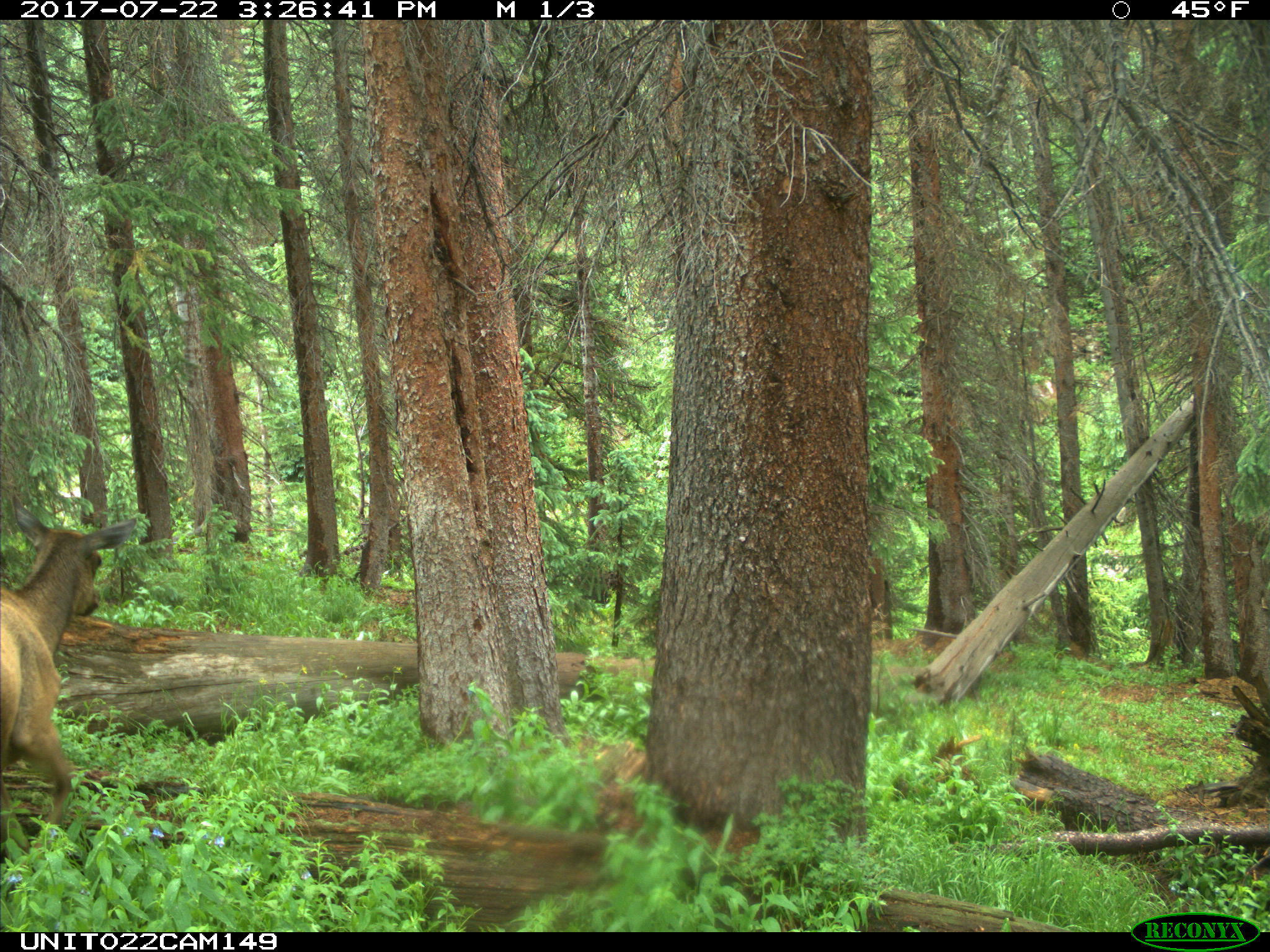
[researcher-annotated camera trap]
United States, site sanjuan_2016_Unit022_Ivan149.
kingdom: Animalia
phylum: Chordata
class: Mammalia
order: Artiodactyla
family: Cervidae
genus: Cervus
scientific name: Cervus elaphus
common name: red deer